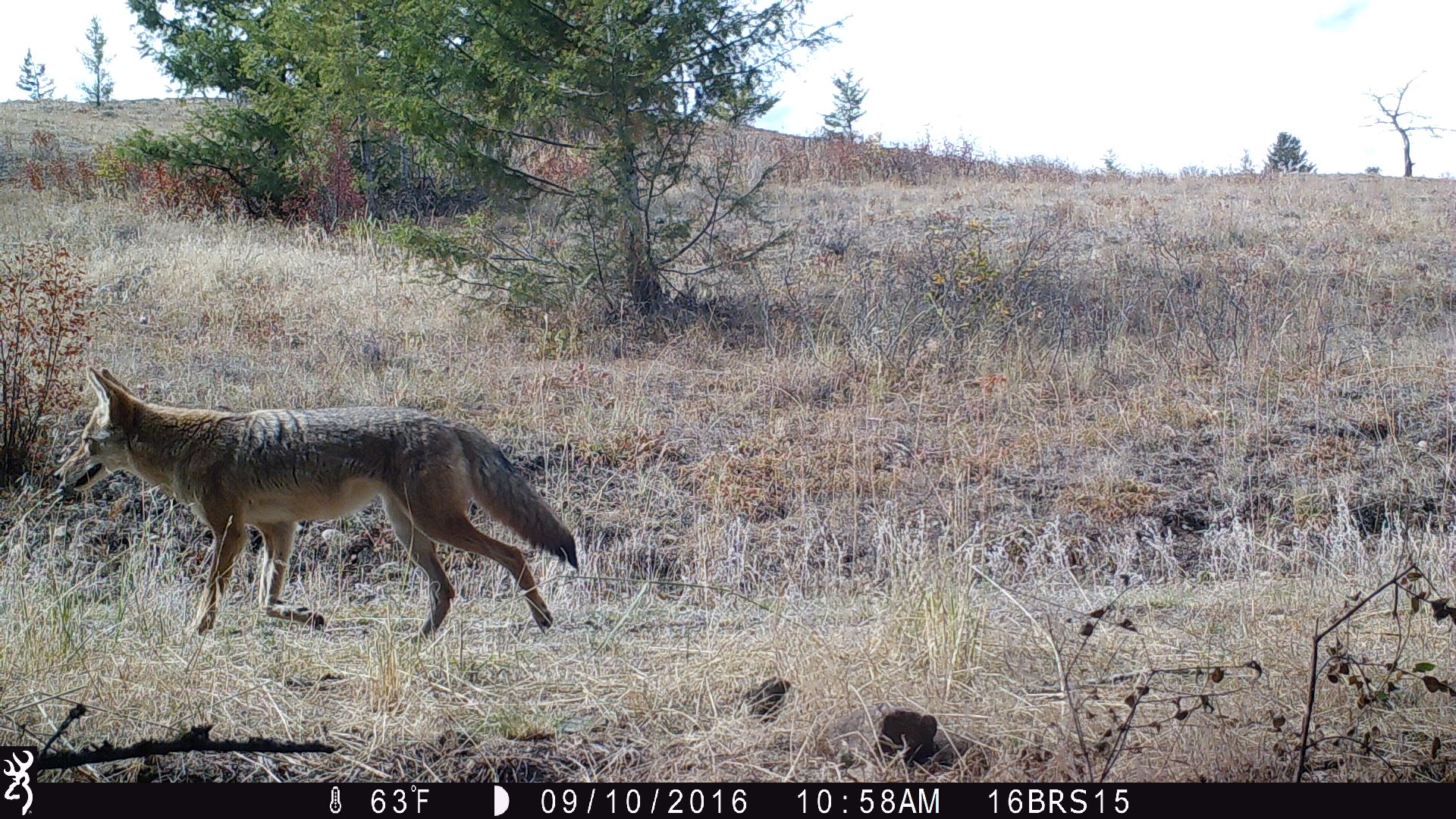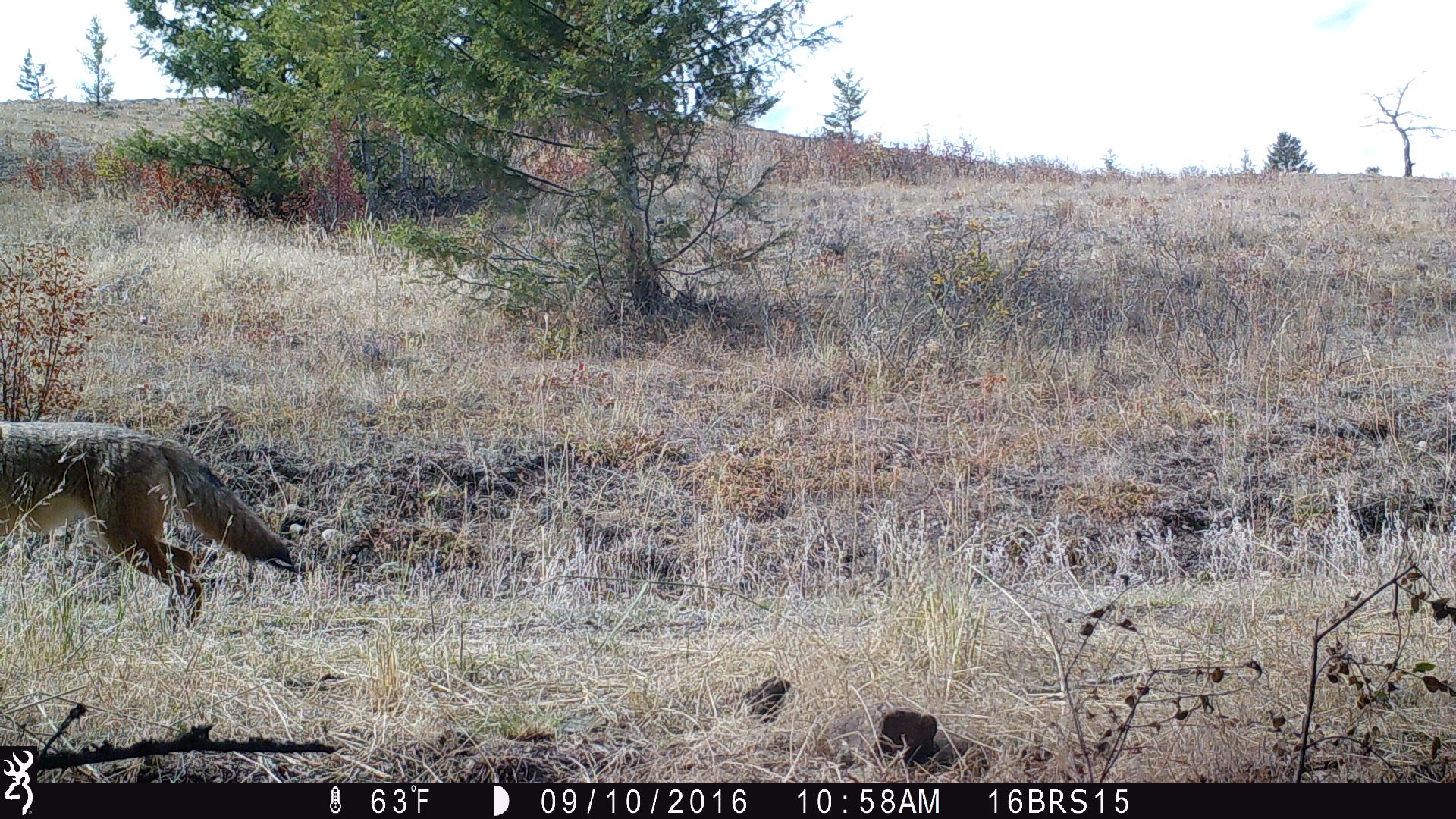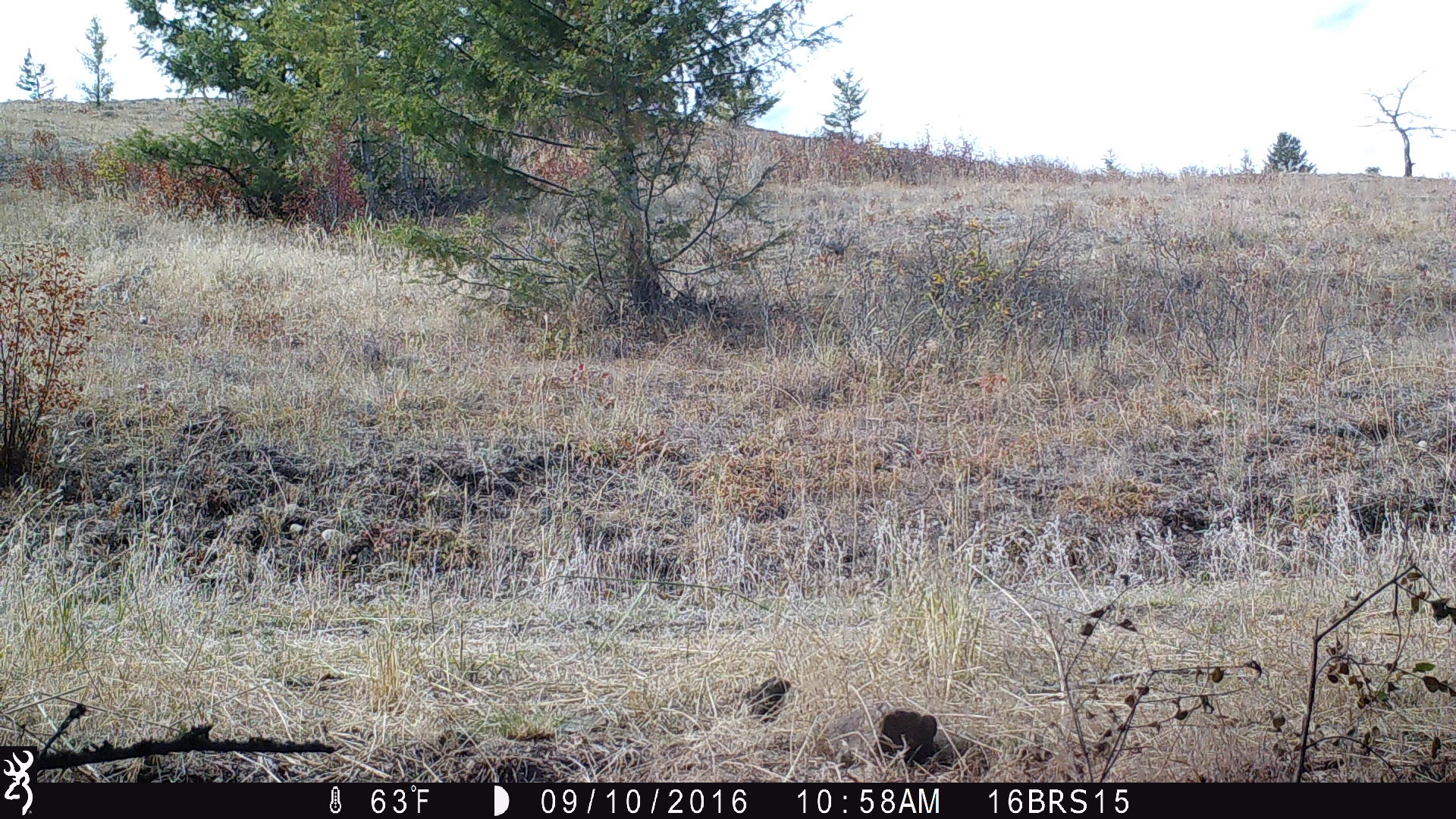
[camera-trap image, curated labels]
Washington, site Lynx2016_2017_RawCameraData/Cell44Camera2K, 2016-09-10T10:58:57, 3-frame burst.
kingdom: Animalia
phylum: Chordata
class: Mammalia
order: Carnivora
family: Canidae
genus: Canis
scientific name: Canis latrans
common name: coyote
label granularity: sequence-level